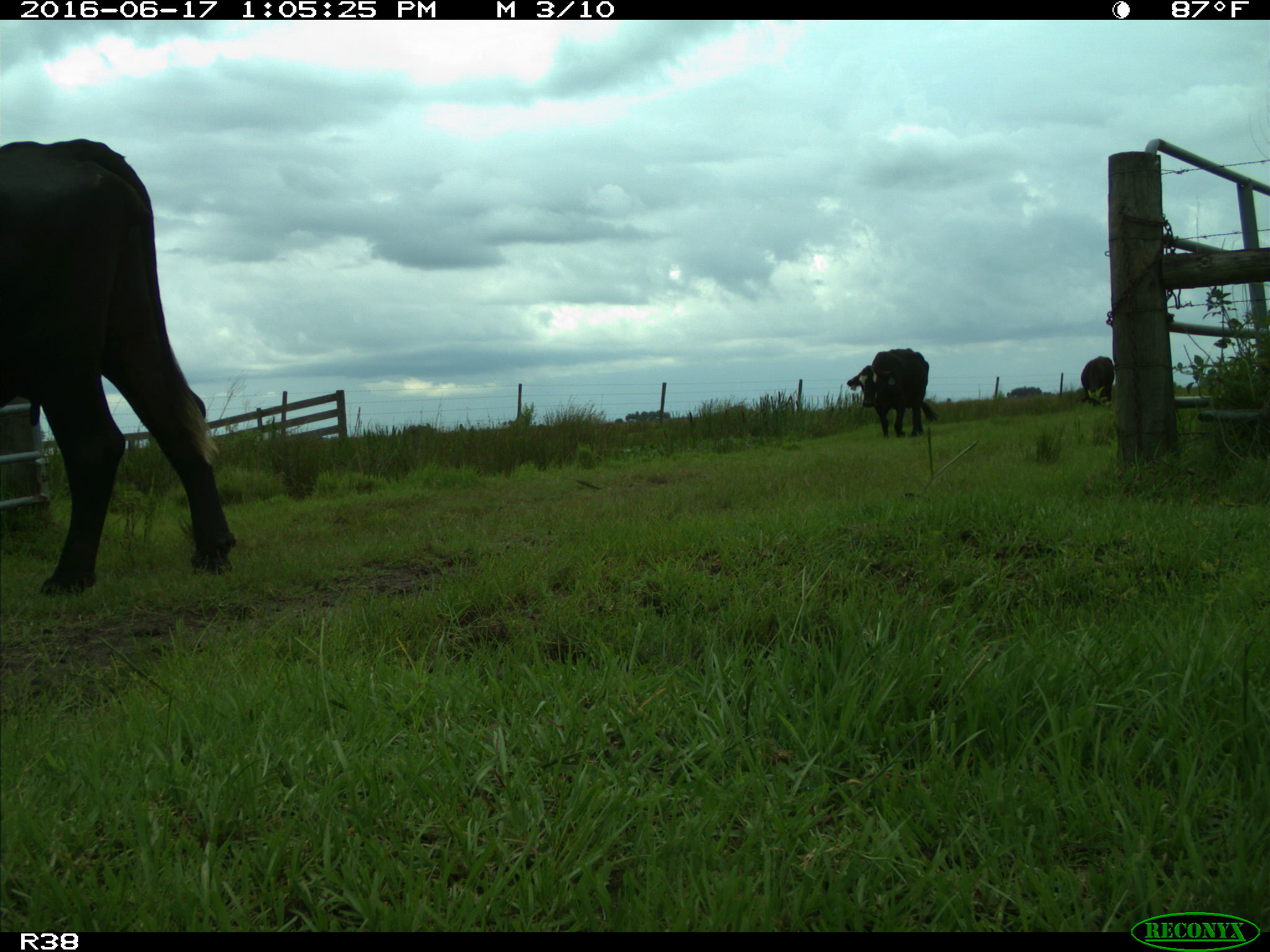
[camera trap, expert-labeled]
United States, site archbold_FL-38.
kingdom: Animalia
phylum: Chordata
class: Mammalia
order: Artiodactyla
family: Bovidae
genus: Bos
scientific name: Bos taurus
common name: domestic cow